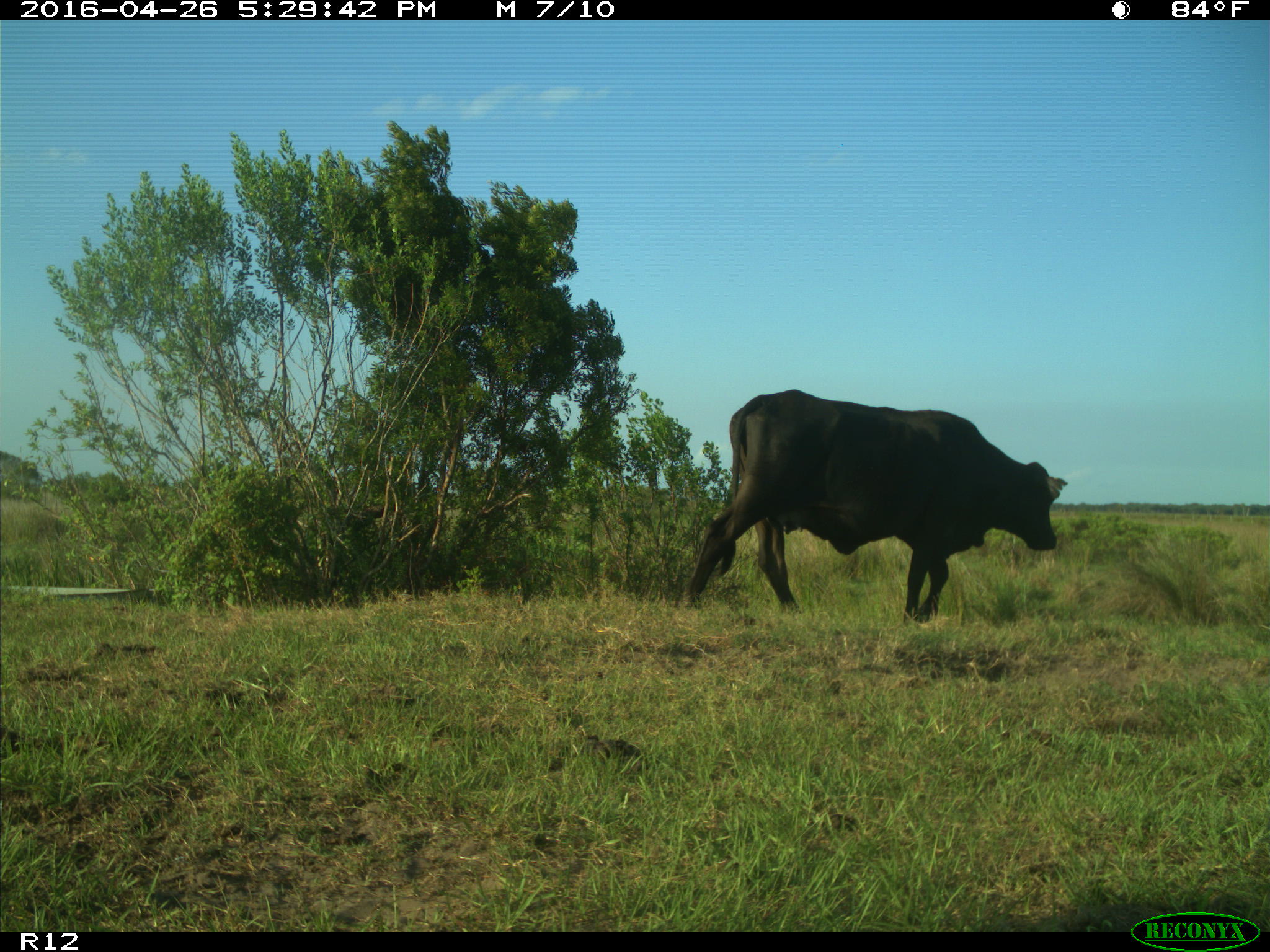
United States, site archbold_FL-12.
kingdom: Animalia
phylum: Chordata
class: Mammalia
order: Artiodactyla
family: Bovidae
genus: Bos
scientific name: Bos taurus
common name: domestic cow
Bos taurus (domestic cow).